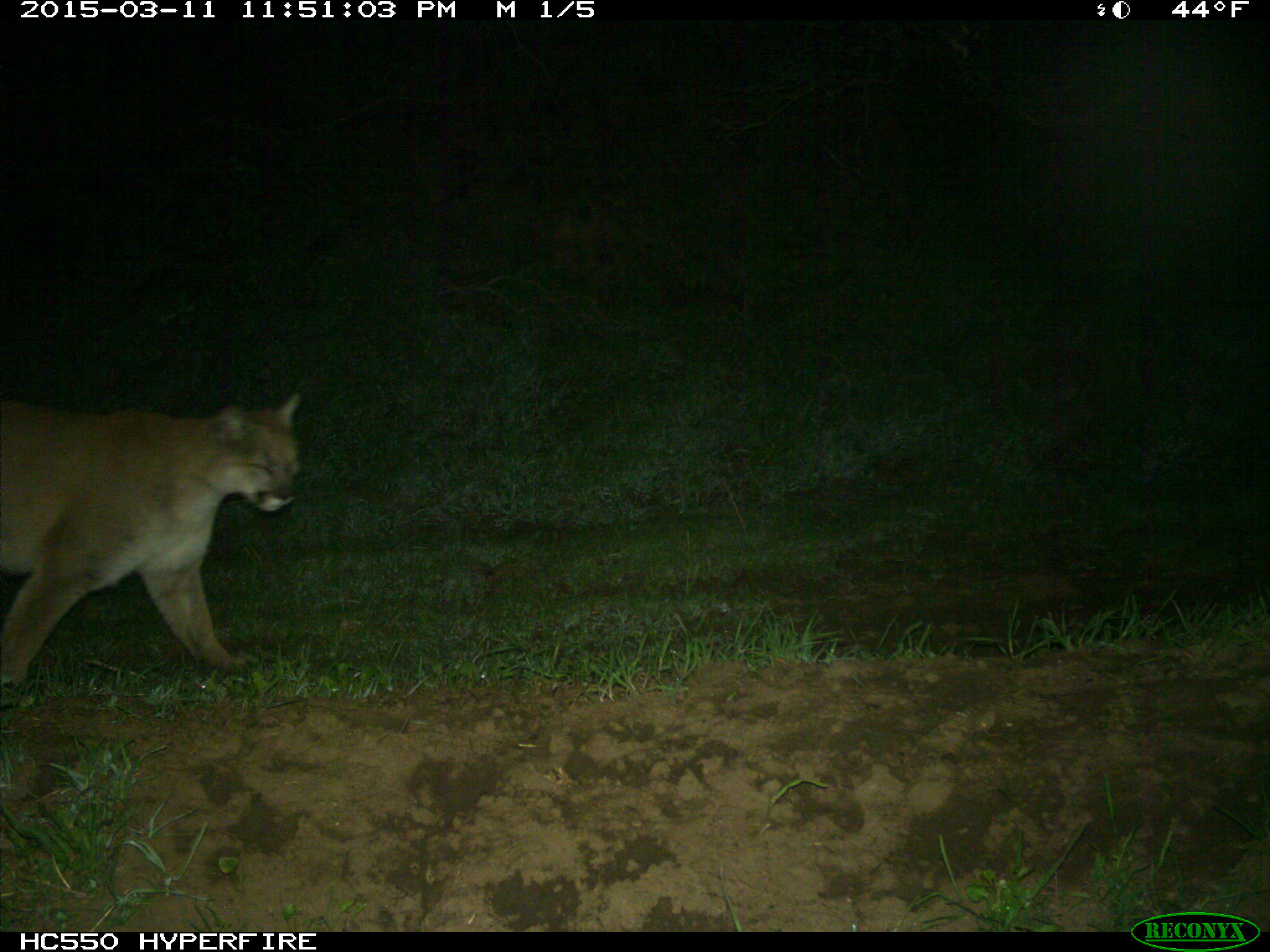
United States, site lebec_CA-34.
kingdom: Animalia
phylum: Chordata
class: Mammalia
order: Carnivora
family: Felidae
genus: Puma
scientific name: Puma concolor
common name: mountain lion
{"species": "Puma concolor (mountain lion)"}